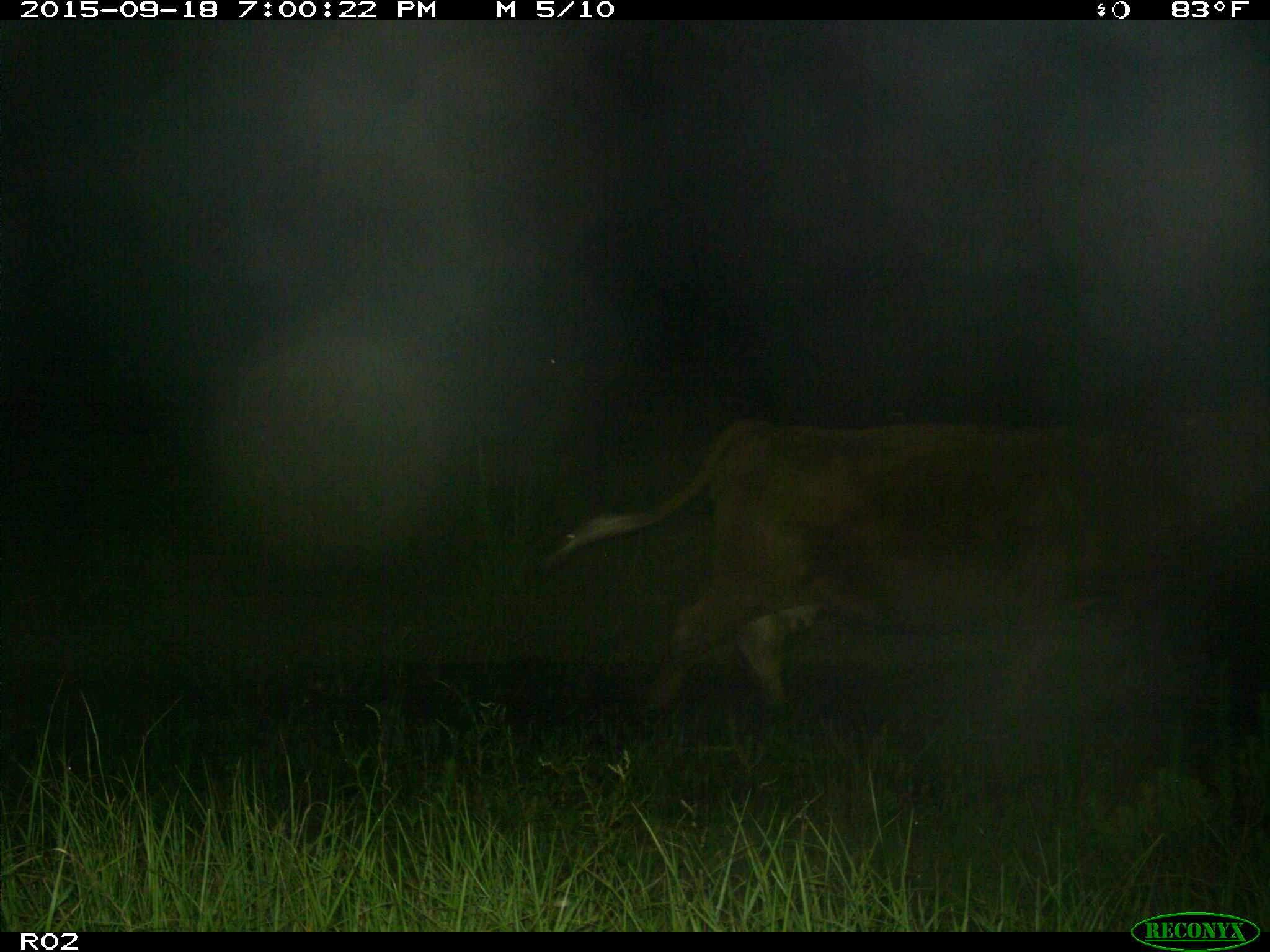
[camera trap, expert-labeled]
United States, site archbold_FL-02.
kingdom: Animalia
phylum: Chordata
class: Mammalia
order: Artiodactyla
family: Bovidae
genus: Bos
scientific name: Bos taurus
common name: domestic cow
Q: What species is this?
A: Bos taurus (domestic cow).